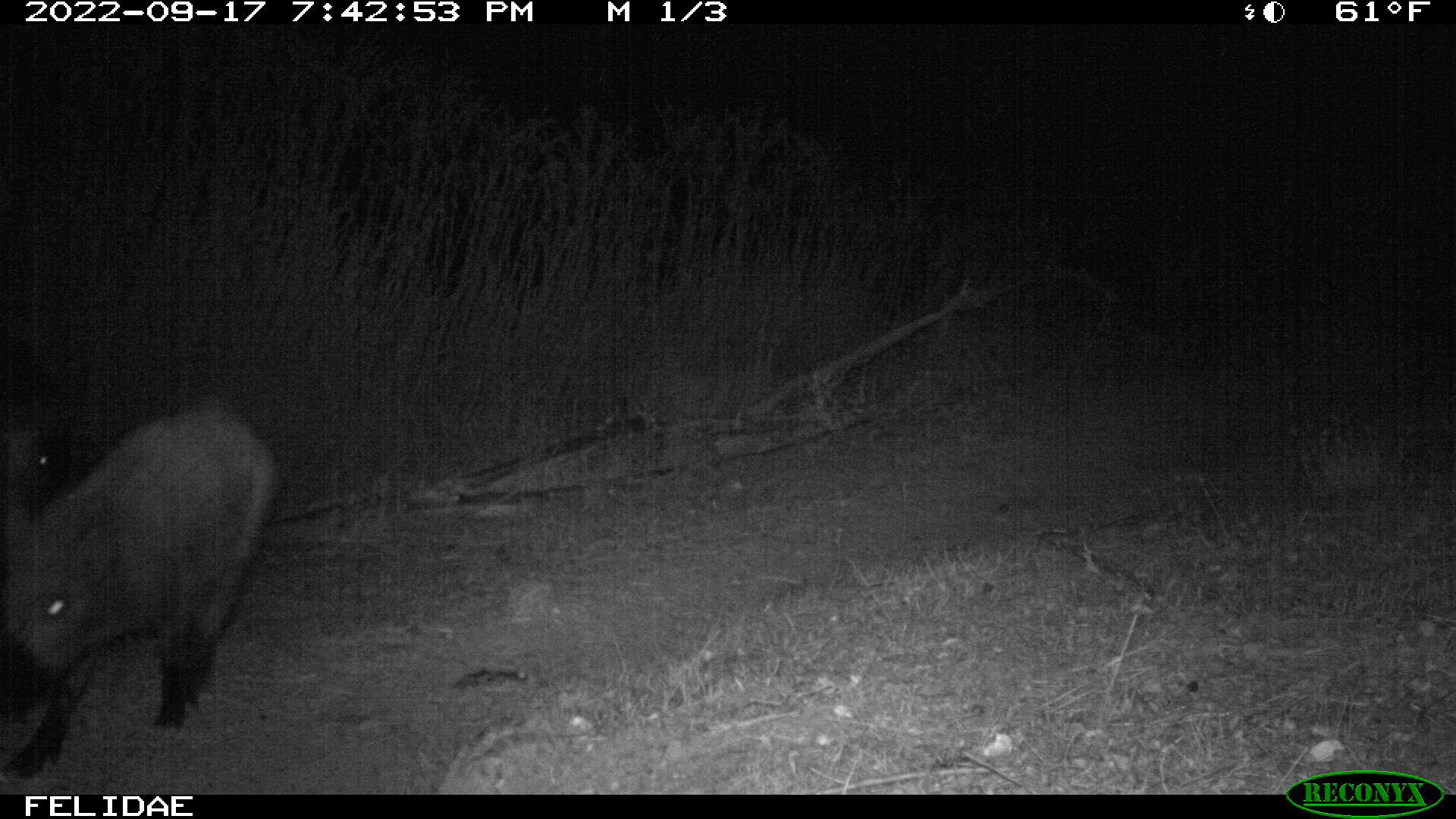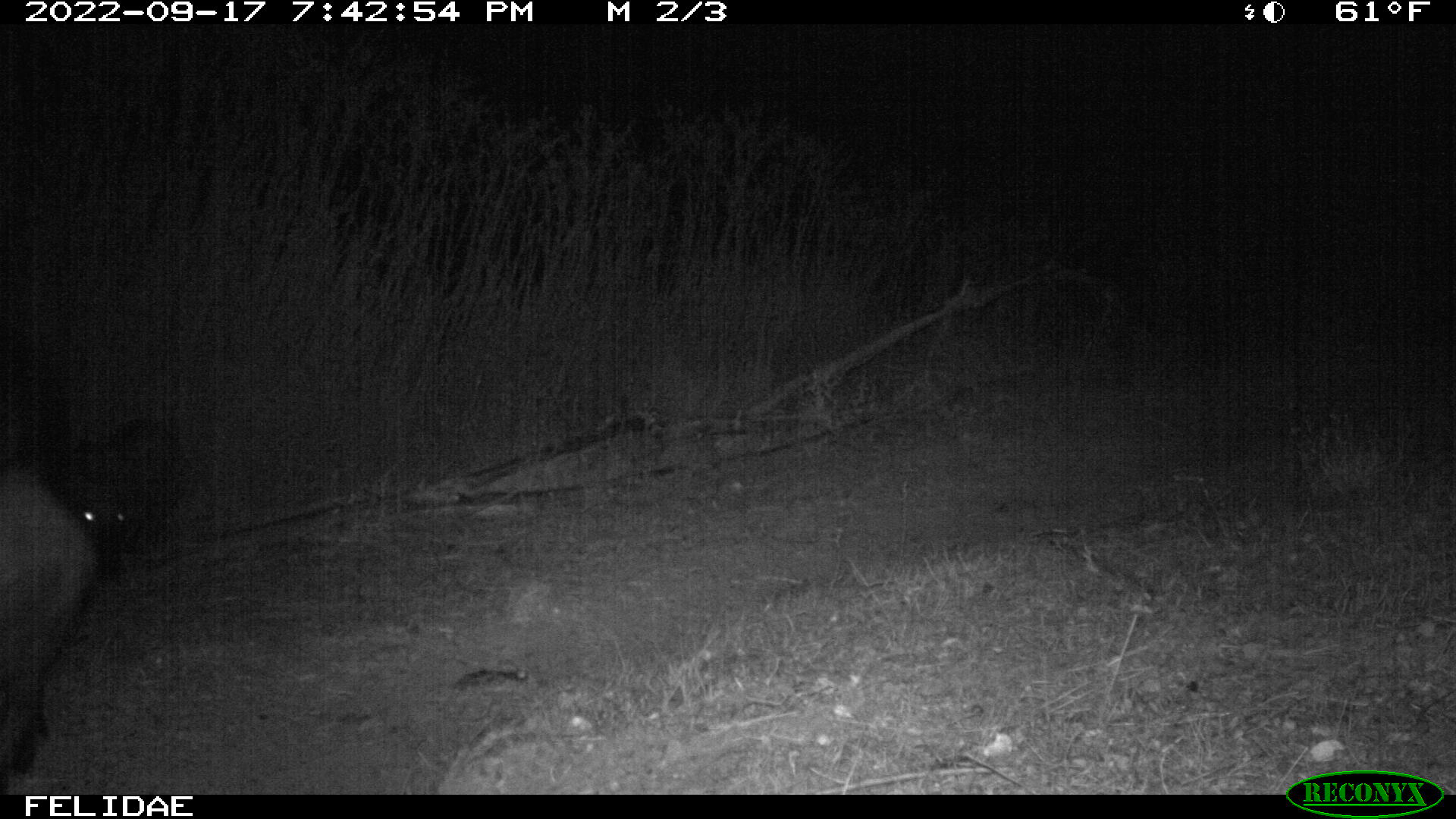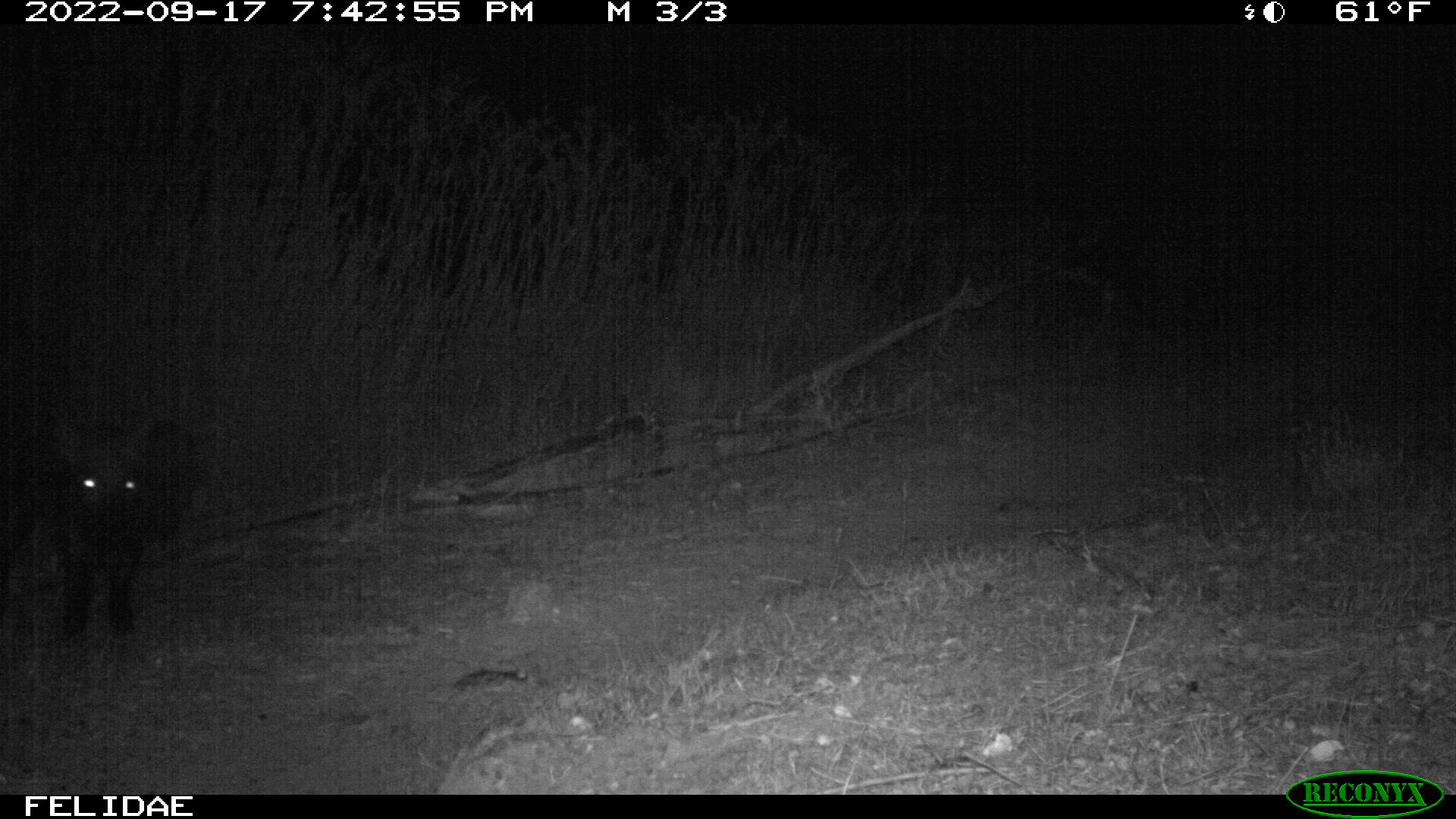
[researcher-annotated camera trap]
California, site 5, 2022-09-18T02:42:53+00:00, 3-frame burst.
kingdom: Animalia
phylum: Chordata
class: Mammalia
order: Artiodactyla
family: Suidae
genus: Sus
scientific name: Sus scrofa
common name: wild boar